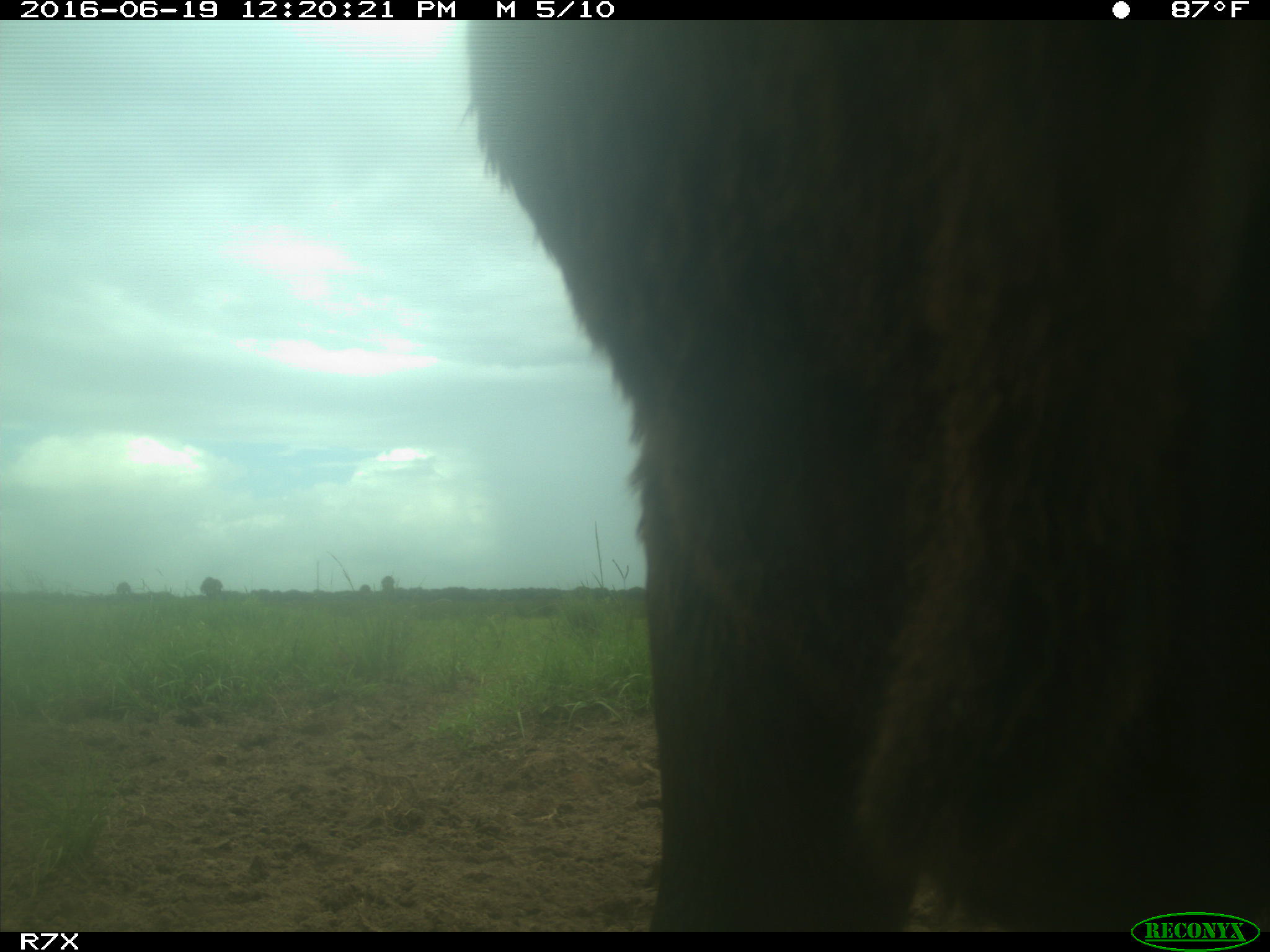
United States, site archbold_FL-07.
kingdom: Animalia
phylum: Chordata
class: Mammalia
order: Artiodactyla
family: Bovidae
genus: Bos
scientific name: Bos taurus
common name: domestic cow